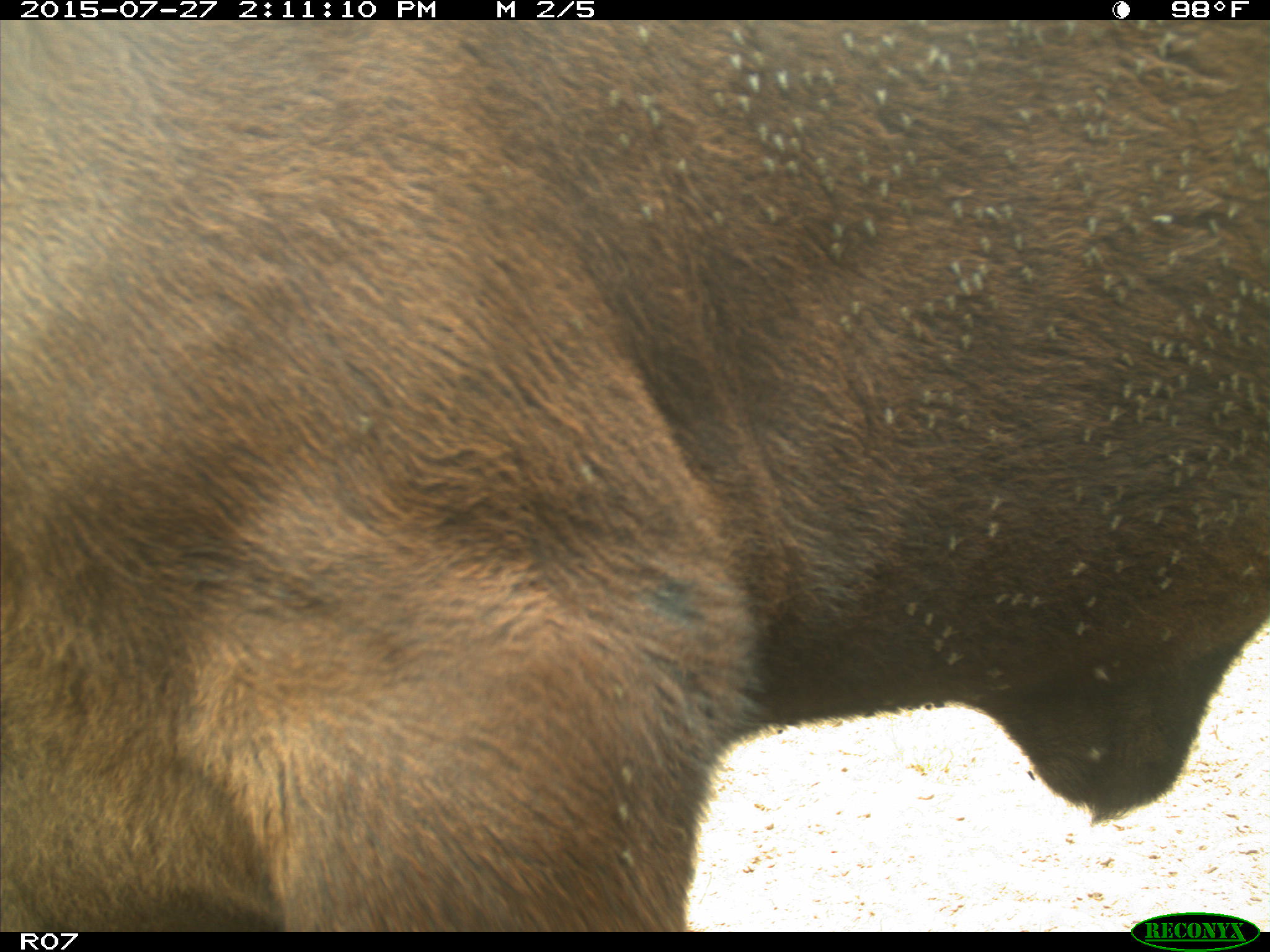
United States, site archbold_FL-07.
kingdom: Animalia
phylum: Chordata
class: Mammalia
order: Artiodactyla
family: Bovidae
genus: Bos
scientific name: Bos taurus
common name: domestic cow